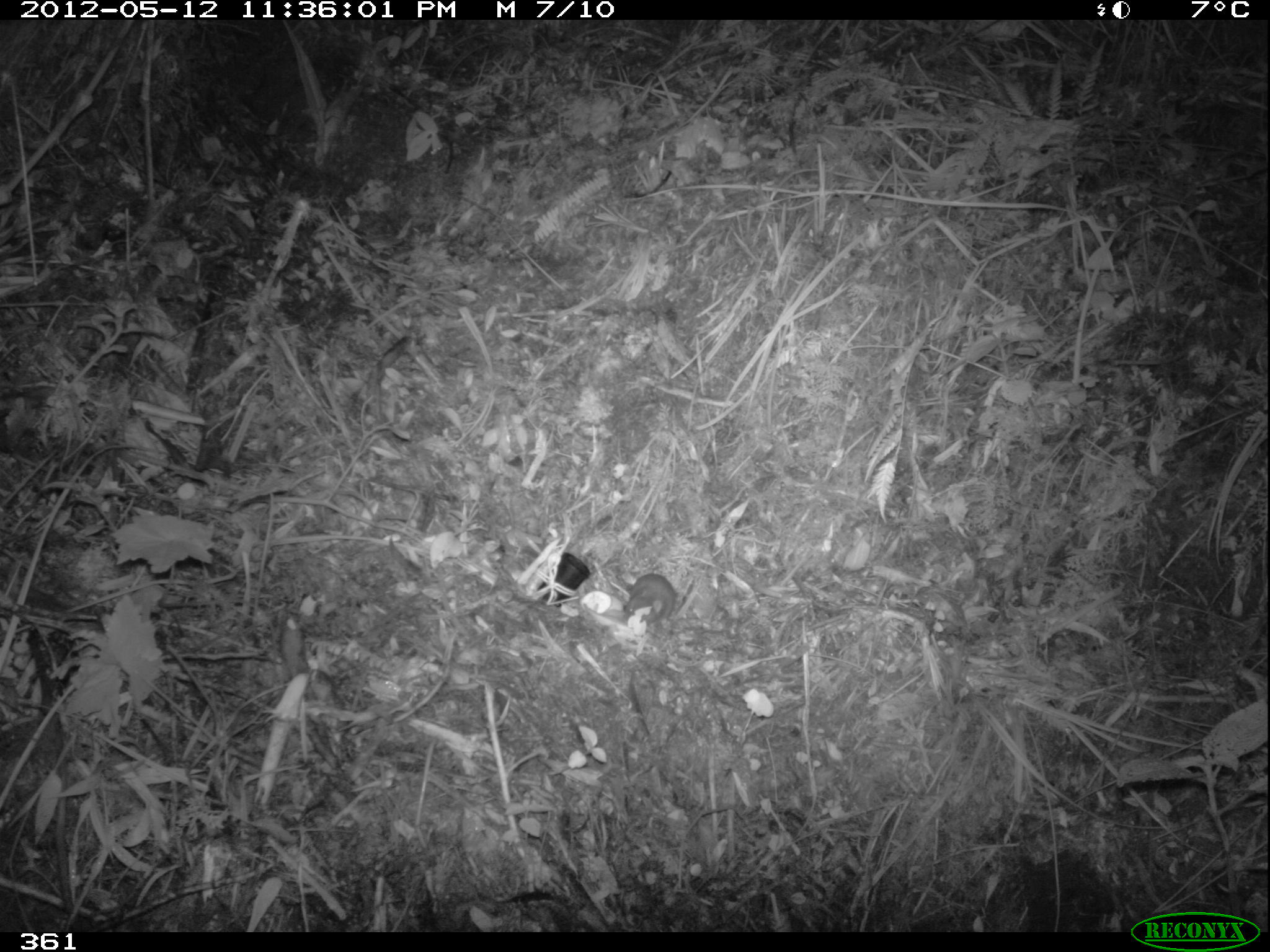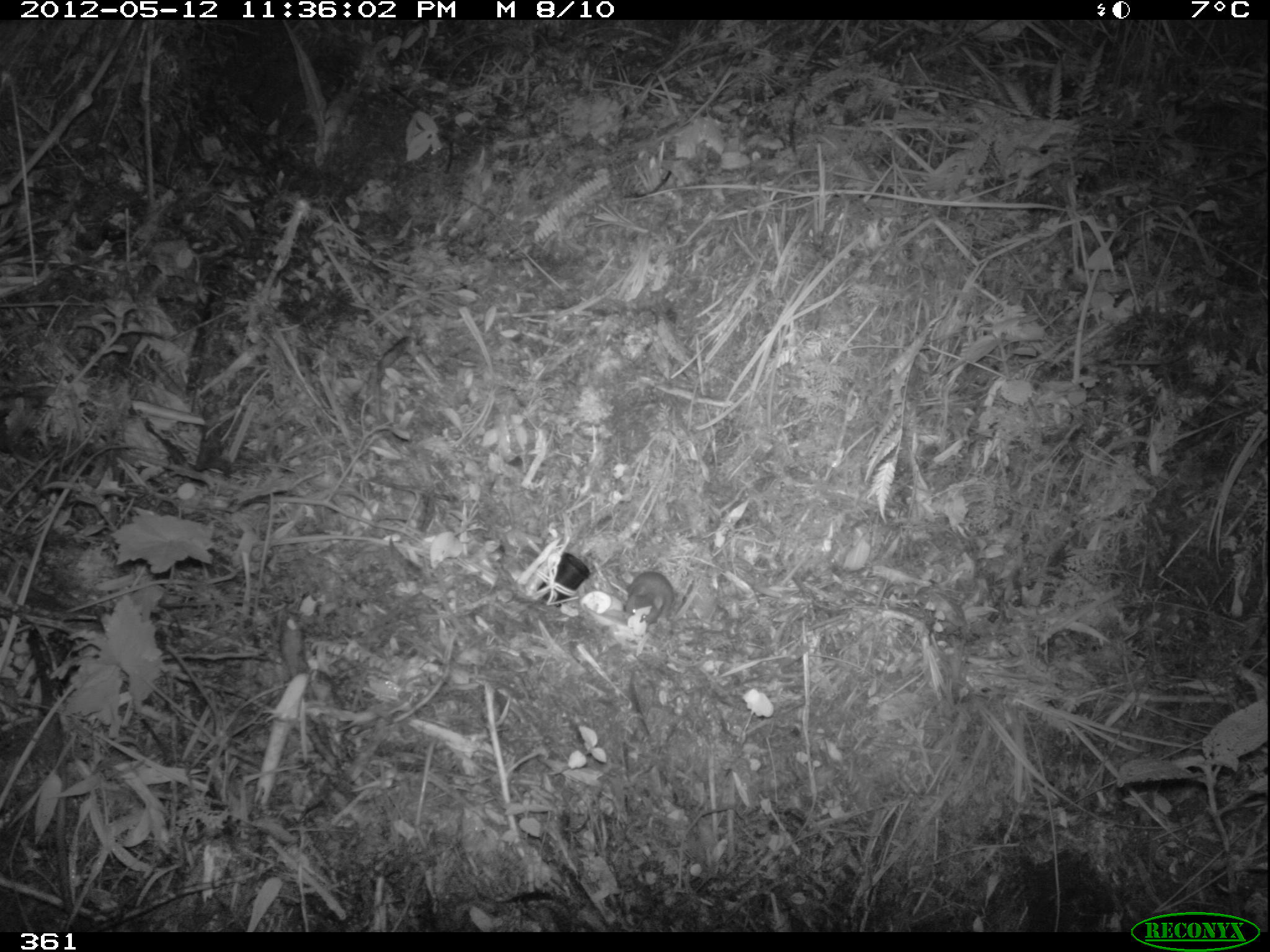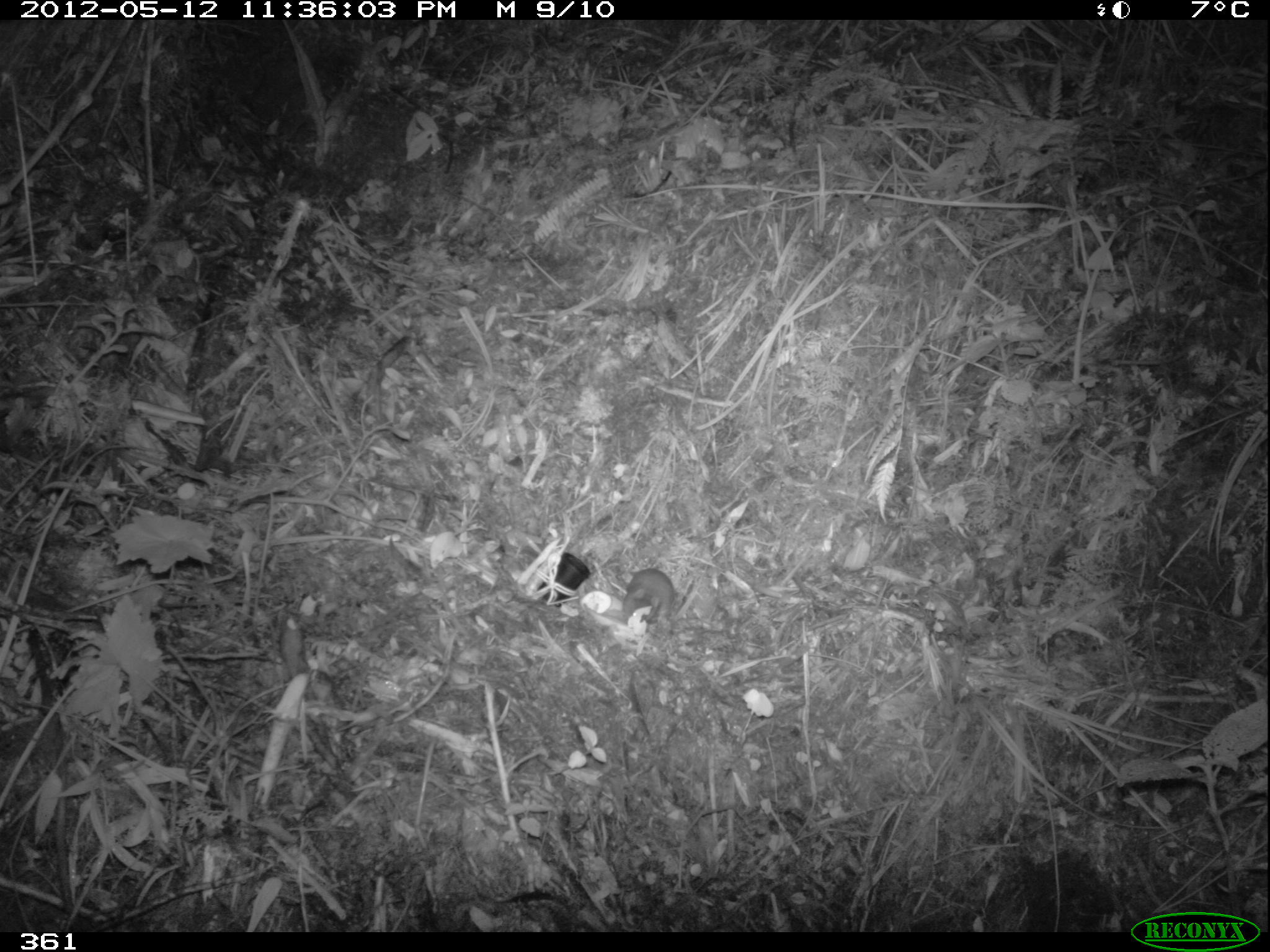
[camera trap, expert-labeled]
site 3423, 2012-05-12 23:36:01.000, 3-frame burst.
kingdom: Animalia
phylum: Chordata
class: Mammalia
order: Rodentia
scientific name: Rodentia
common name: rodents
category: unknown rodent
Unknown rodent (rodents) (Rodentia).